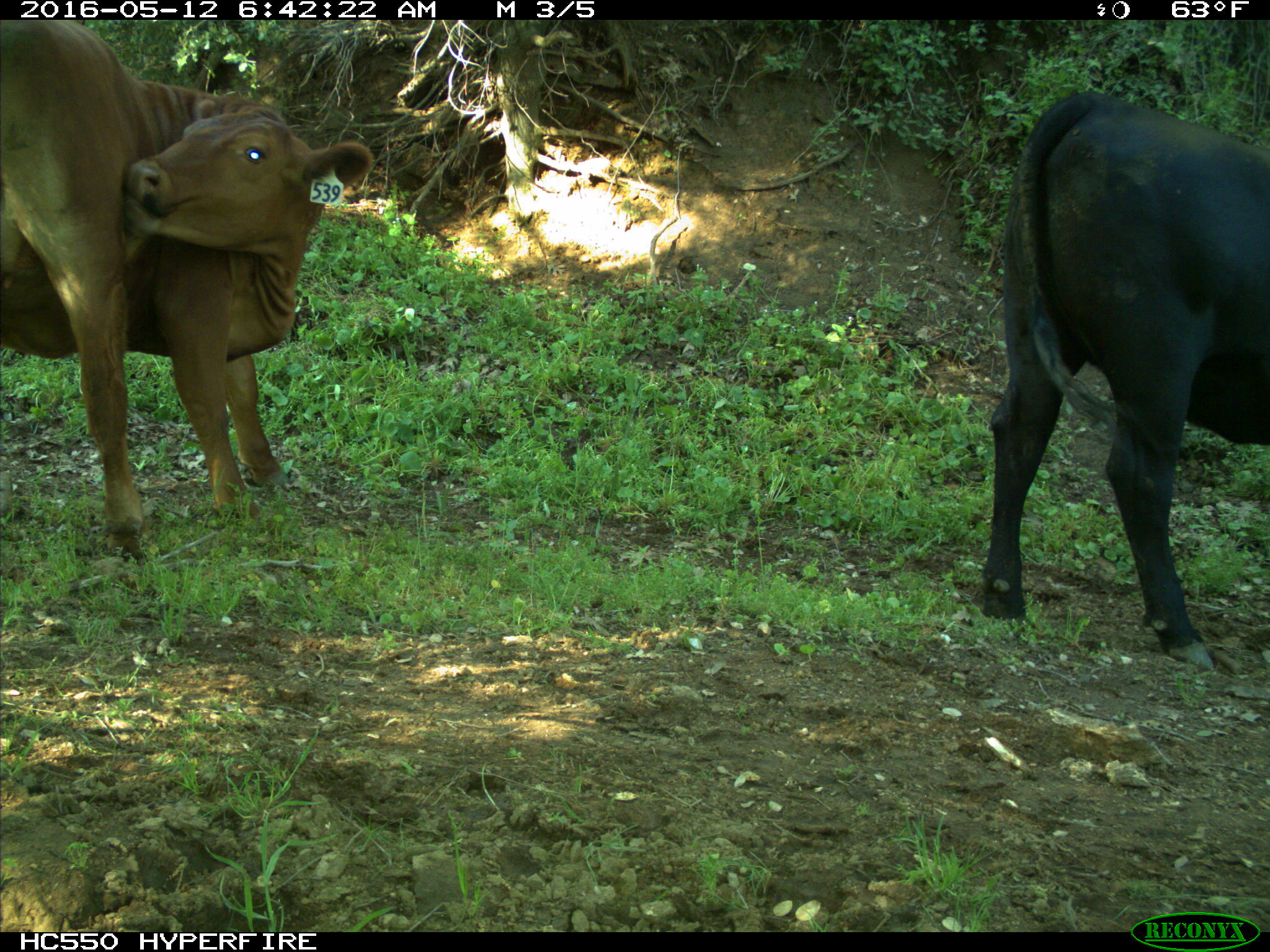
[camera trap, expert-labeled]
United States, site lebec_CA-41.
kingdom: Animalia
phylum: Chordata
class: Mammalia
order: Artiodactyla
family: Bovidae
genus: Bos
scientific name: Bos taurus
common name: domestic cow